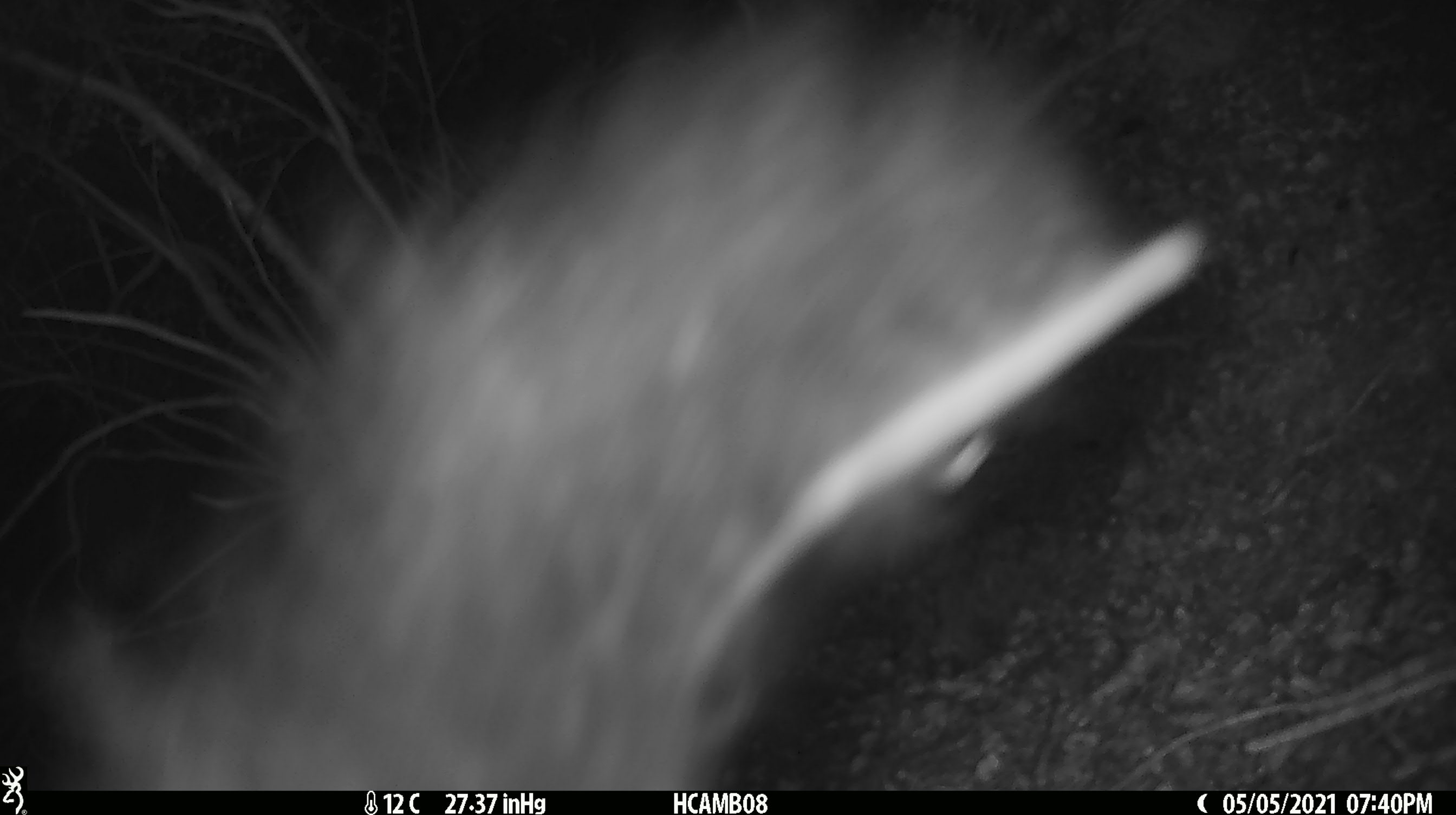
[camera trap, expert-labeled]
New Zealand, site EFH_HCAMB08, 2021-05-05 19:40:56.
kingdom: Animalia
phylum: Chordata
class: Mammalia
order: Diprotodontia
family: Phalangeridae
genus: Trichosurus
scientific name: Trichosurus vulpecula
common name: common brushtail possum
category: possum